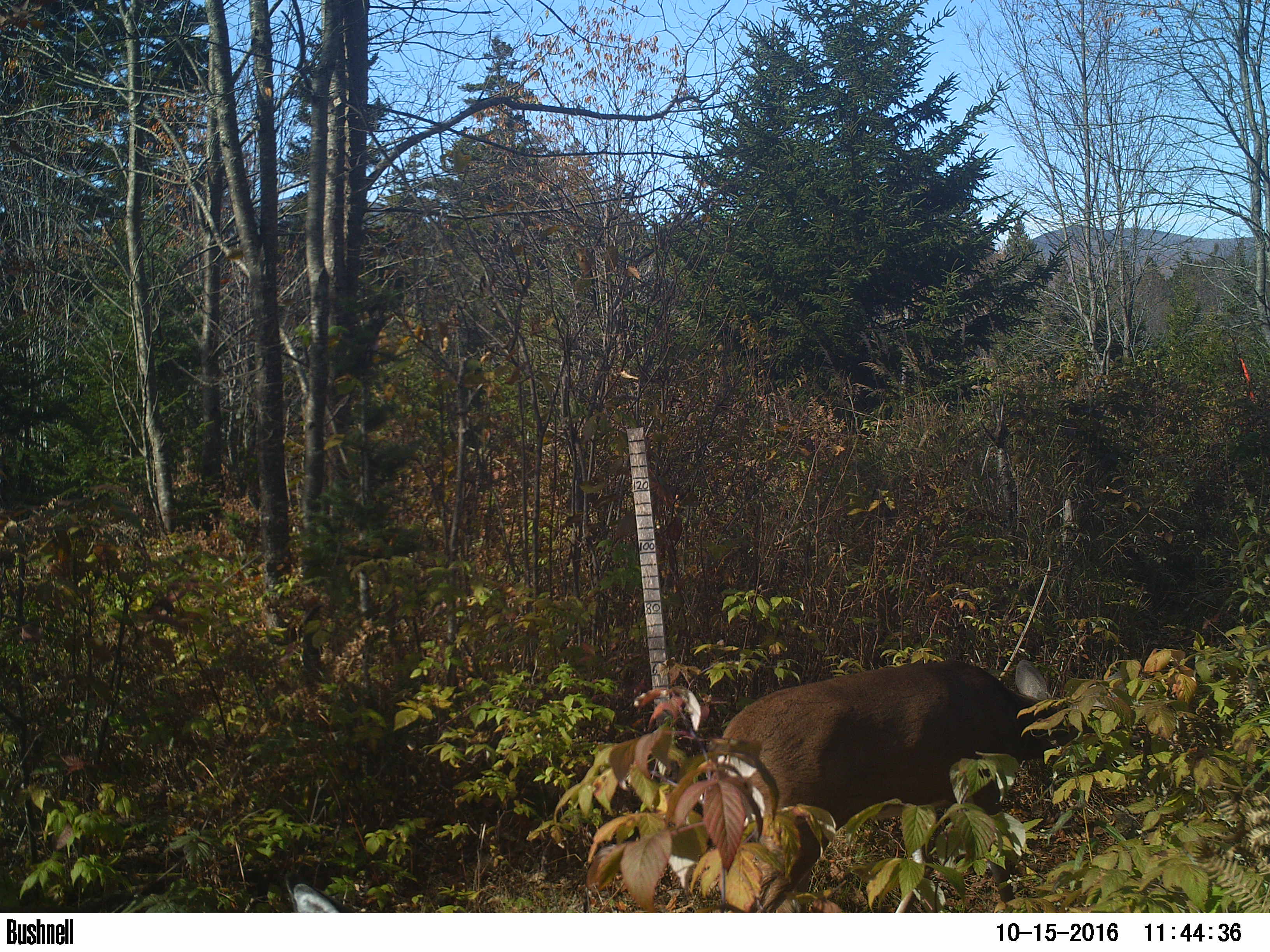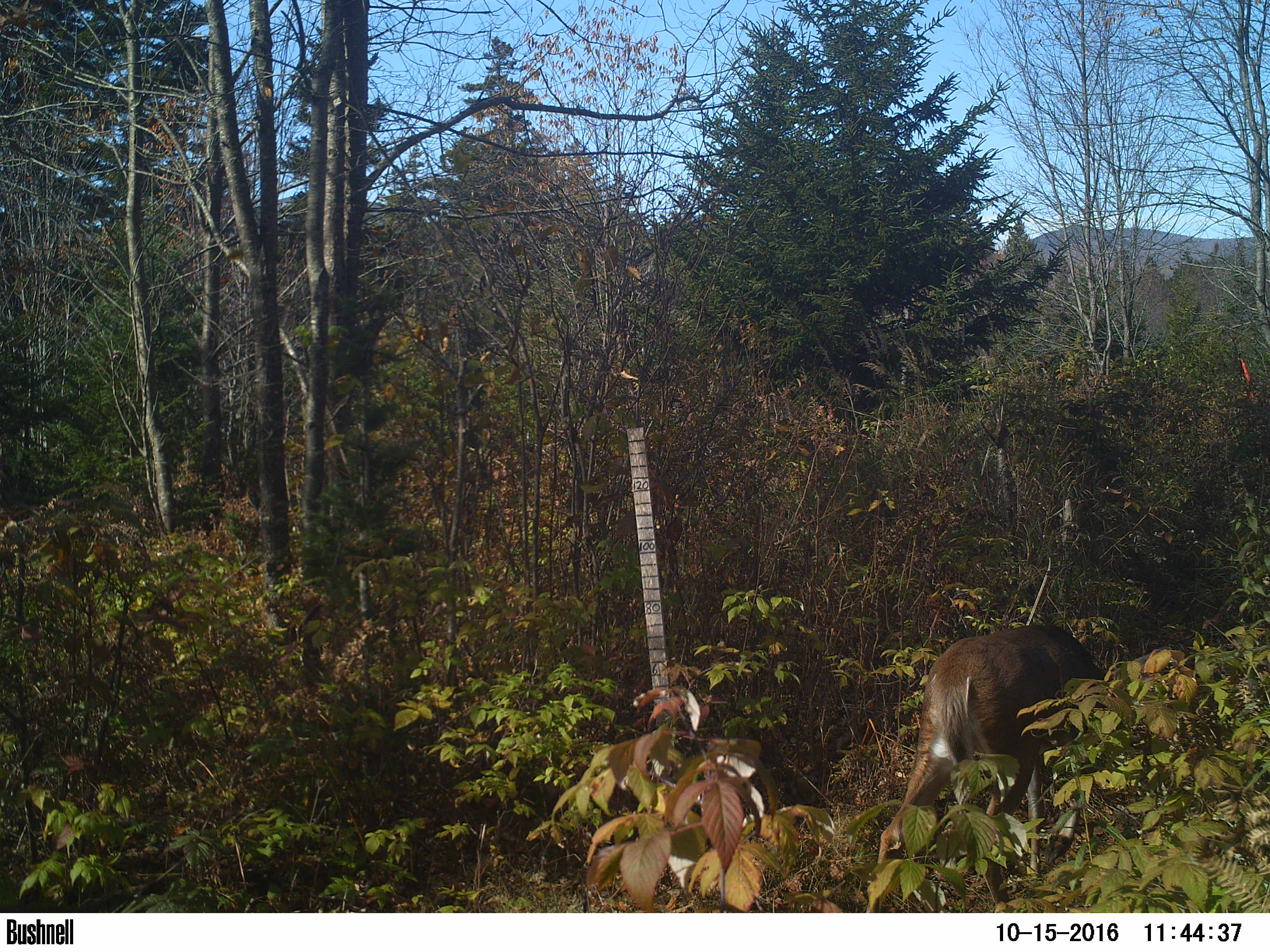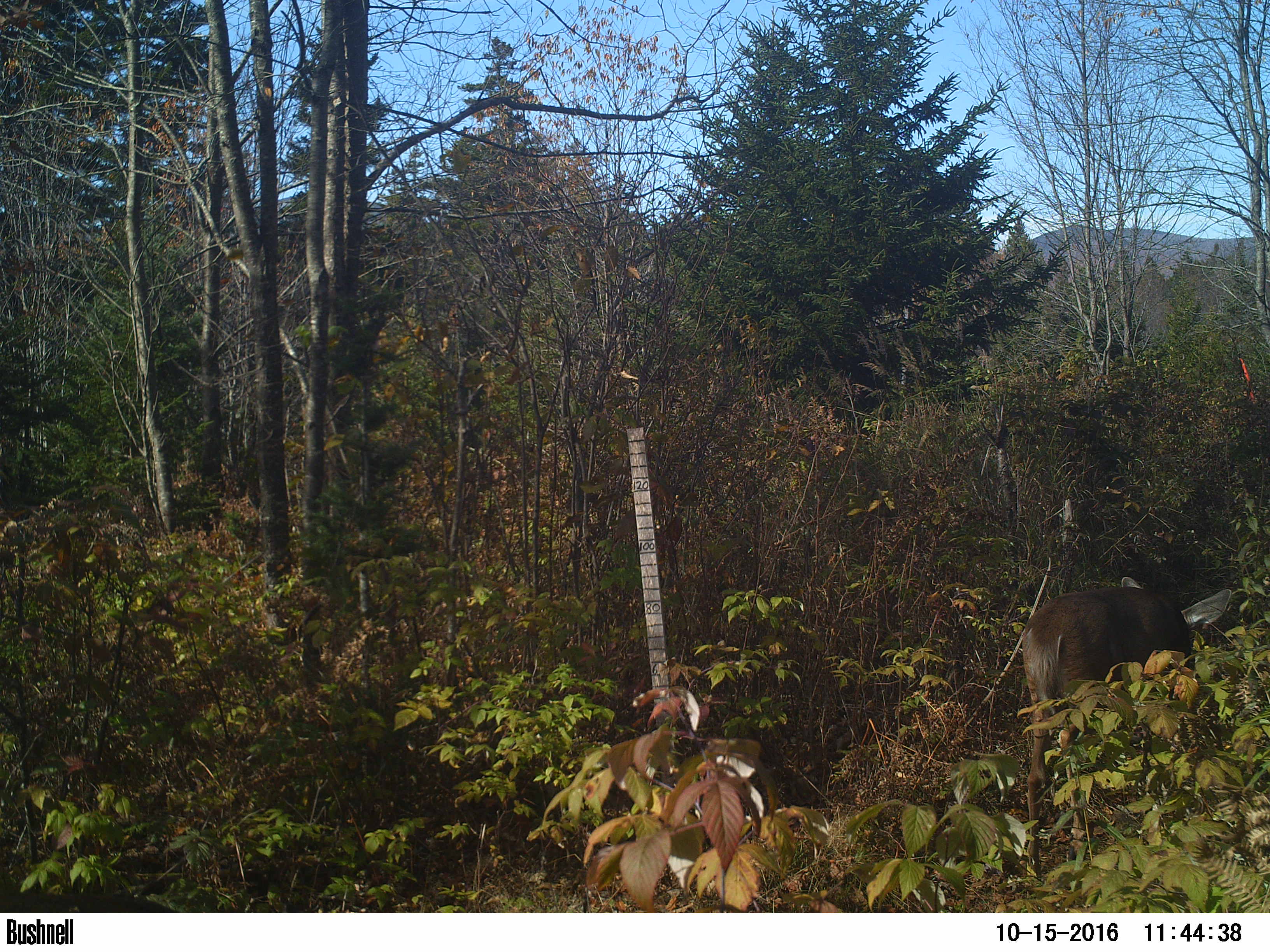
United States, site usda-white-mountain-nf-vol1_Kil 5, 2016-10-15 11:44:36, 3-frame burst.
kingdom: Animalia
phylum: Chordata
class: Mammalia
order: Artiodactyla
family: Cervidae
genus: Odocoileus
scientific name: Odocoileus virginianus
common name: white-tailed deer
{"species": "white-tailed deer (Odocoileus virginianus)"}